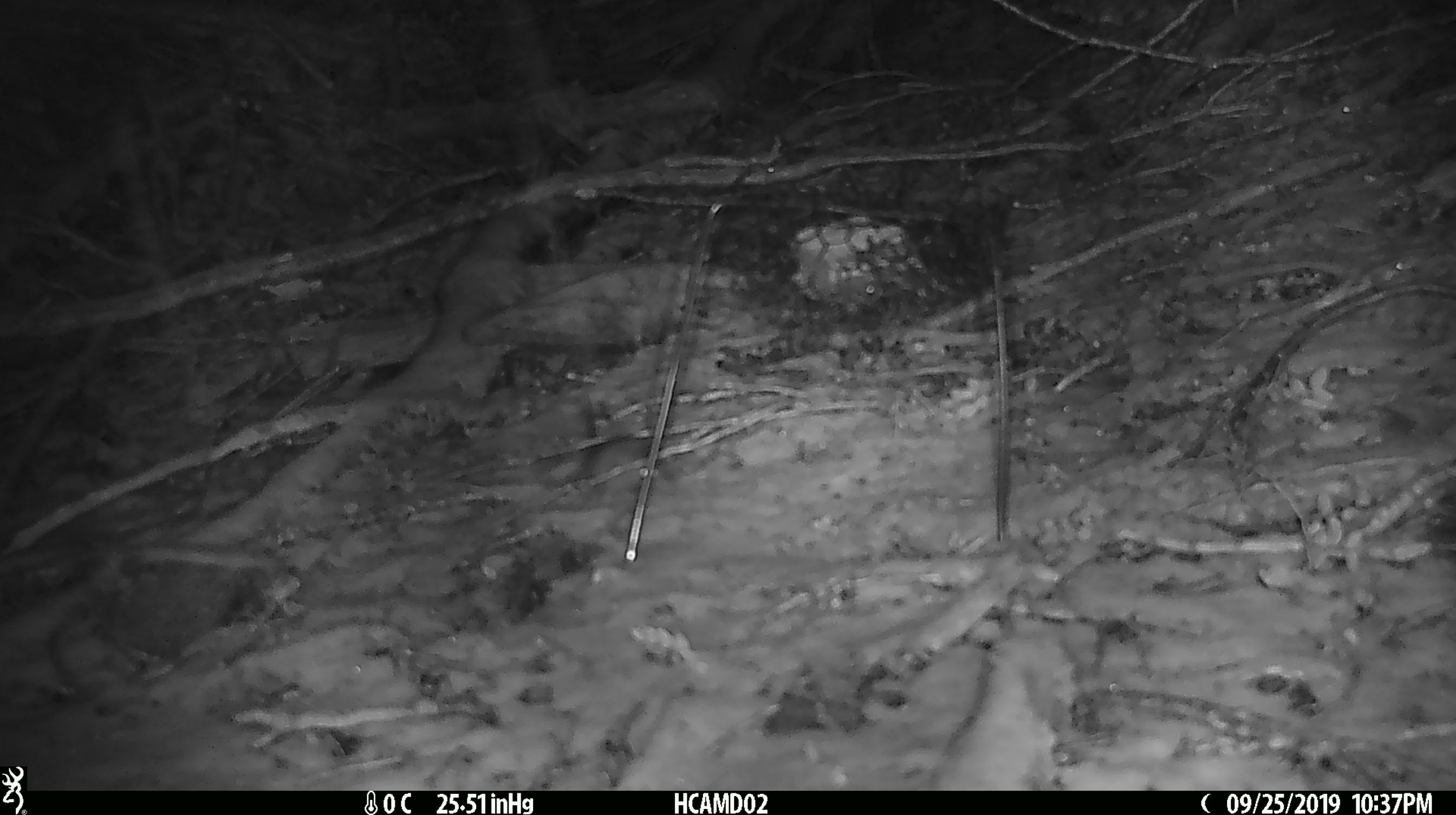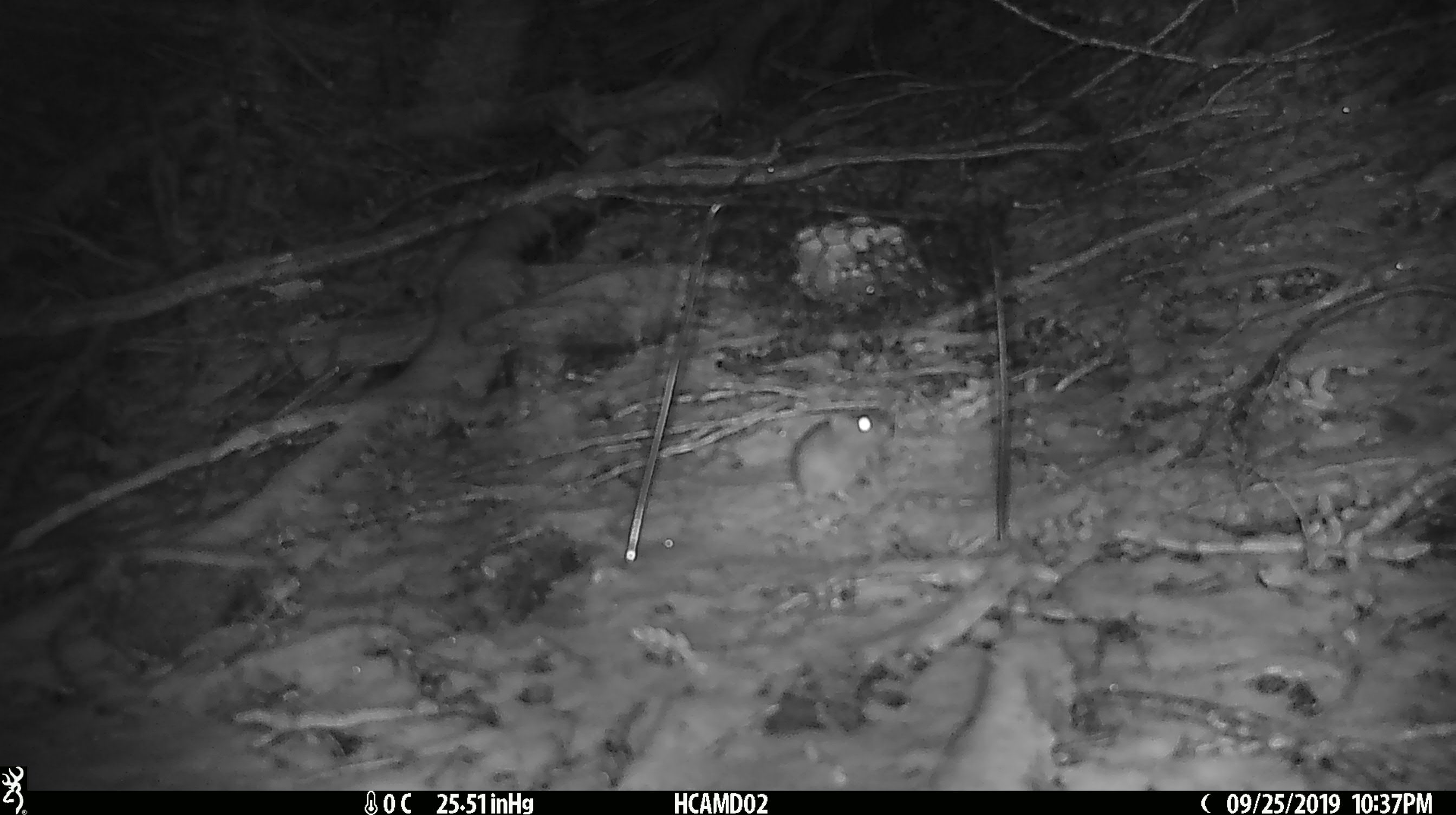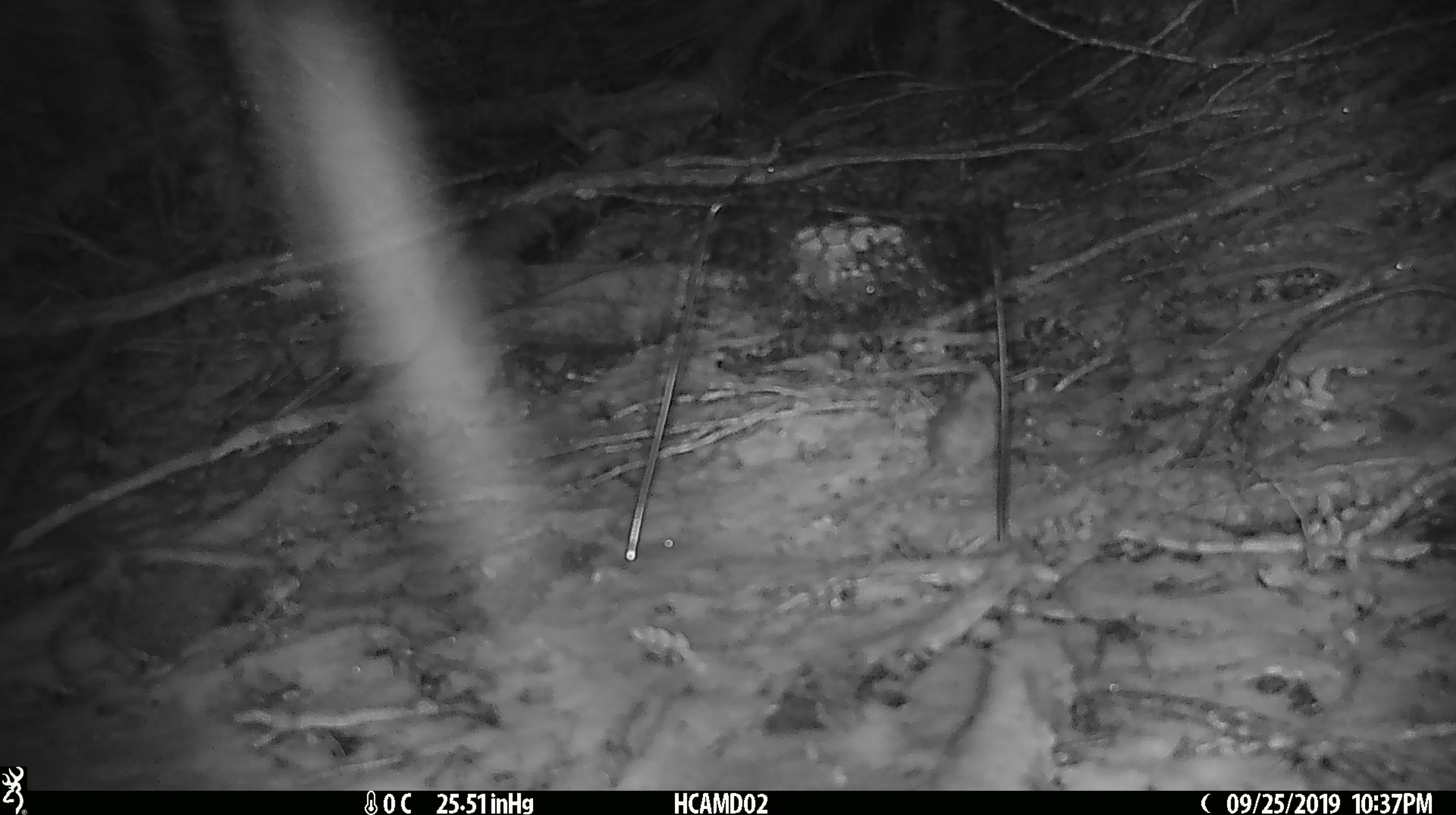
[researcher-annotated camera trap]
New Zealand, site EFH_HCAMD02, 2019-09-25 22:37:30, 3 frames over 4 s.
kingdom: Animalia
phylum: Chordata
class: Mammalia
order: Rodentia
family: Muridae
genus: Mus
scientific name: Mus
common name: mouse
Mouse (Mus).